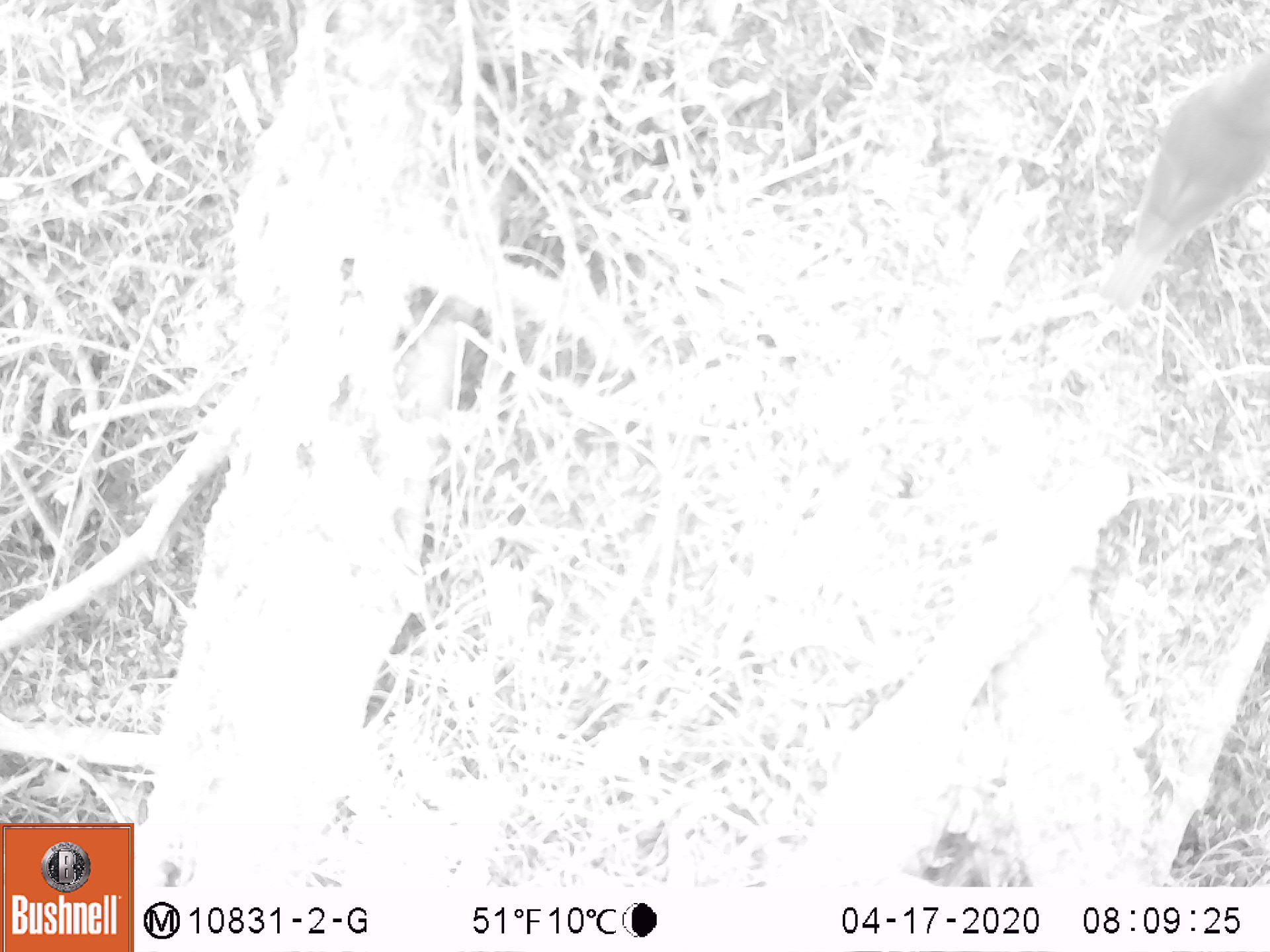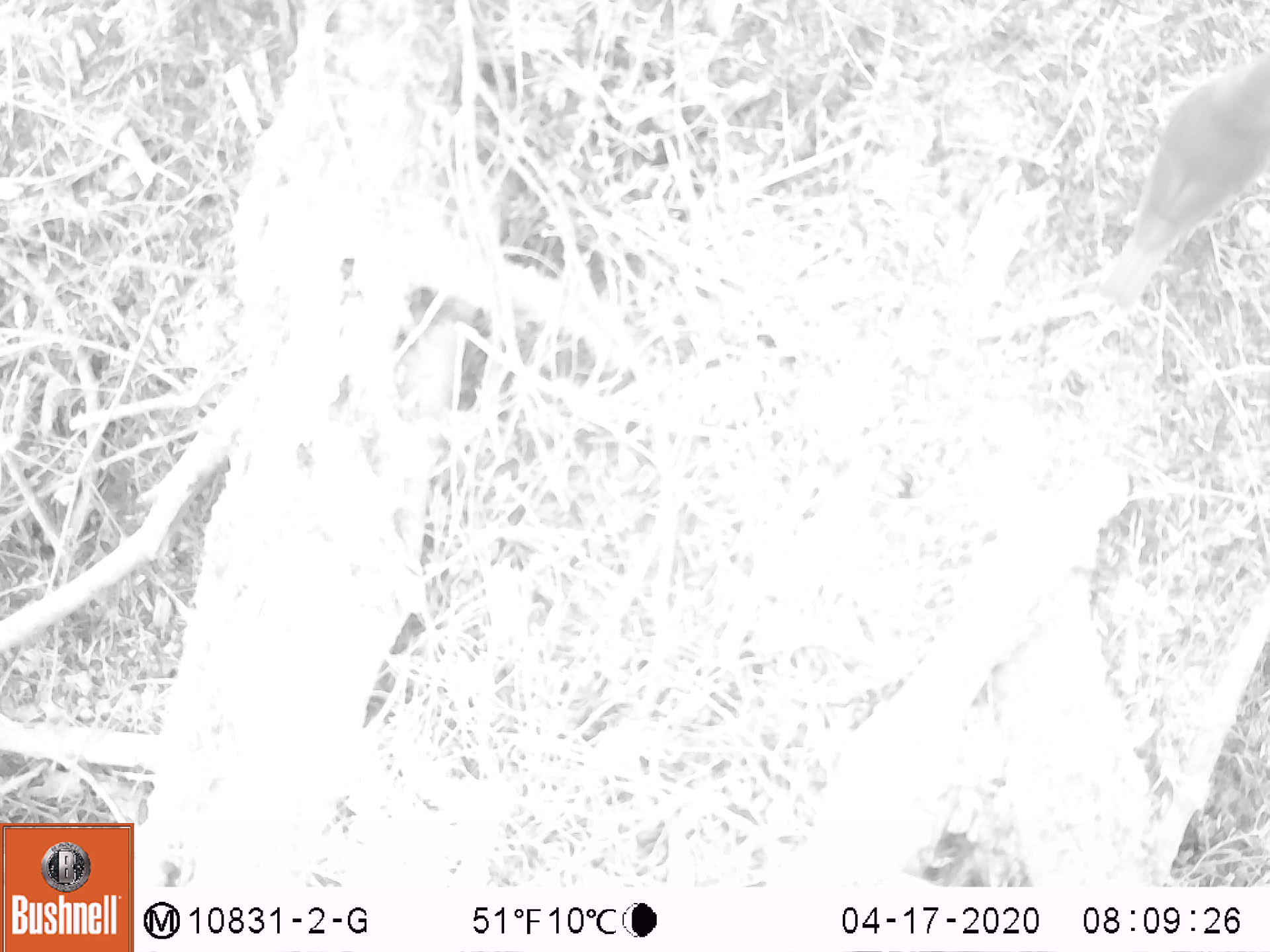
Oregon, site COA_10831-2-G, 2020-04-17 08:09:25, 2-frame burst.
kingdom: Animalia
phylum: Chordata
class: Aves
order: Passeriformes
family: Turdidae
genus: Catharus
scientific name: Catharus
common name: brown thrushes and nightingale-thrushes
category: catharus species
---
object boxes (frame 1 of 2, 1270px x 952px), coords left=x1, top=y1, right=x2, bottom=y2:
catharus species: left=1071, top=23, right=1265, bottom=329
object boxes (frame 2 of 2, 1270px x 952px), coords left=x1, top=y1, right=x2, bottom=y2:
catharus species: left=1080, top=35, right=1265, bottom=319